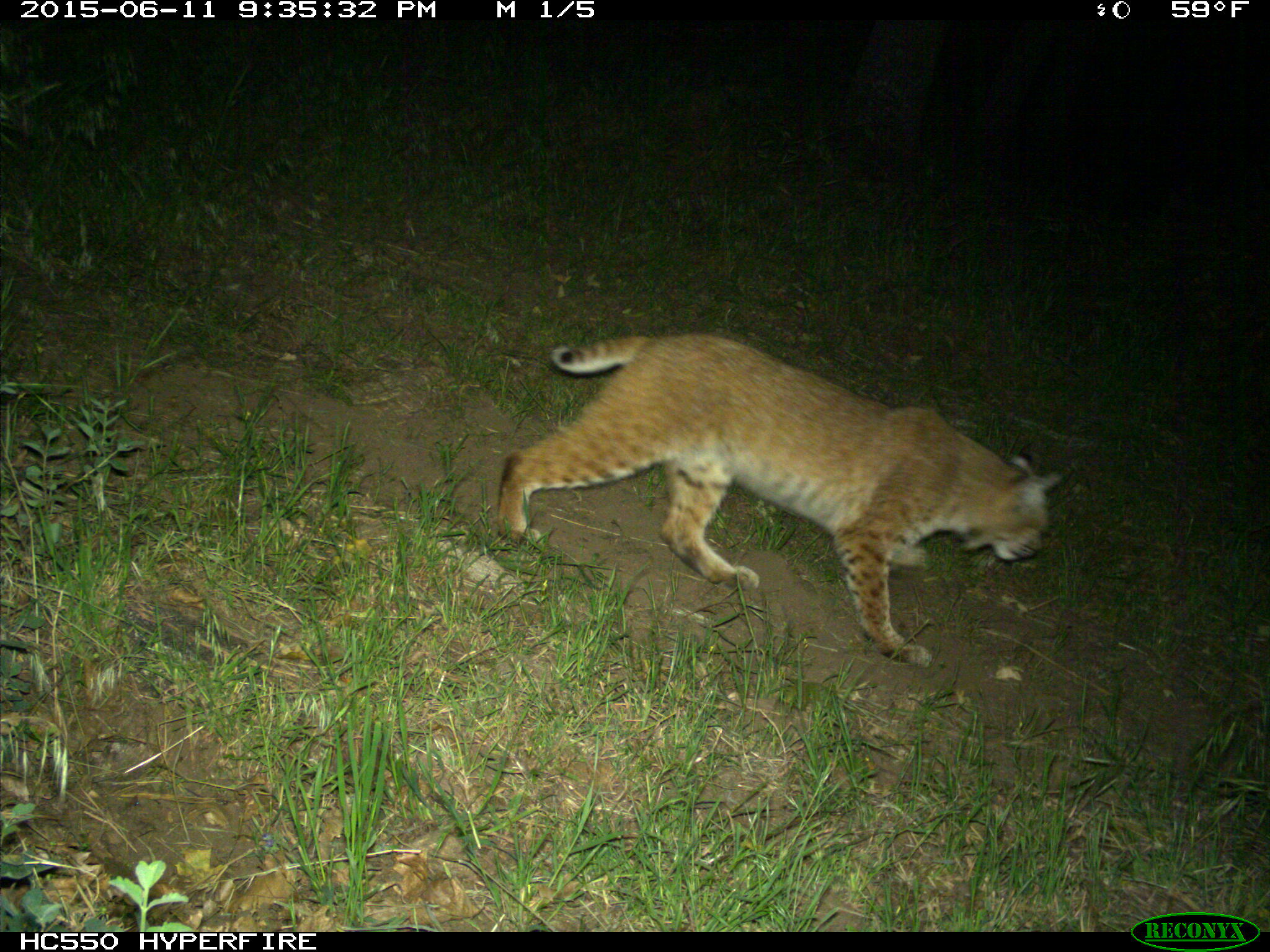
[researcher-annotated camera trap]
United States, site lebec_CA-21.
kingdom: Animalia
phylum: Chordata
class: Mammalia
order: Carnivora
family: Felidae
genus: Lynx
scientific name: Lynx rufus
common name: bobcat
Lynx rufus (bobcat).